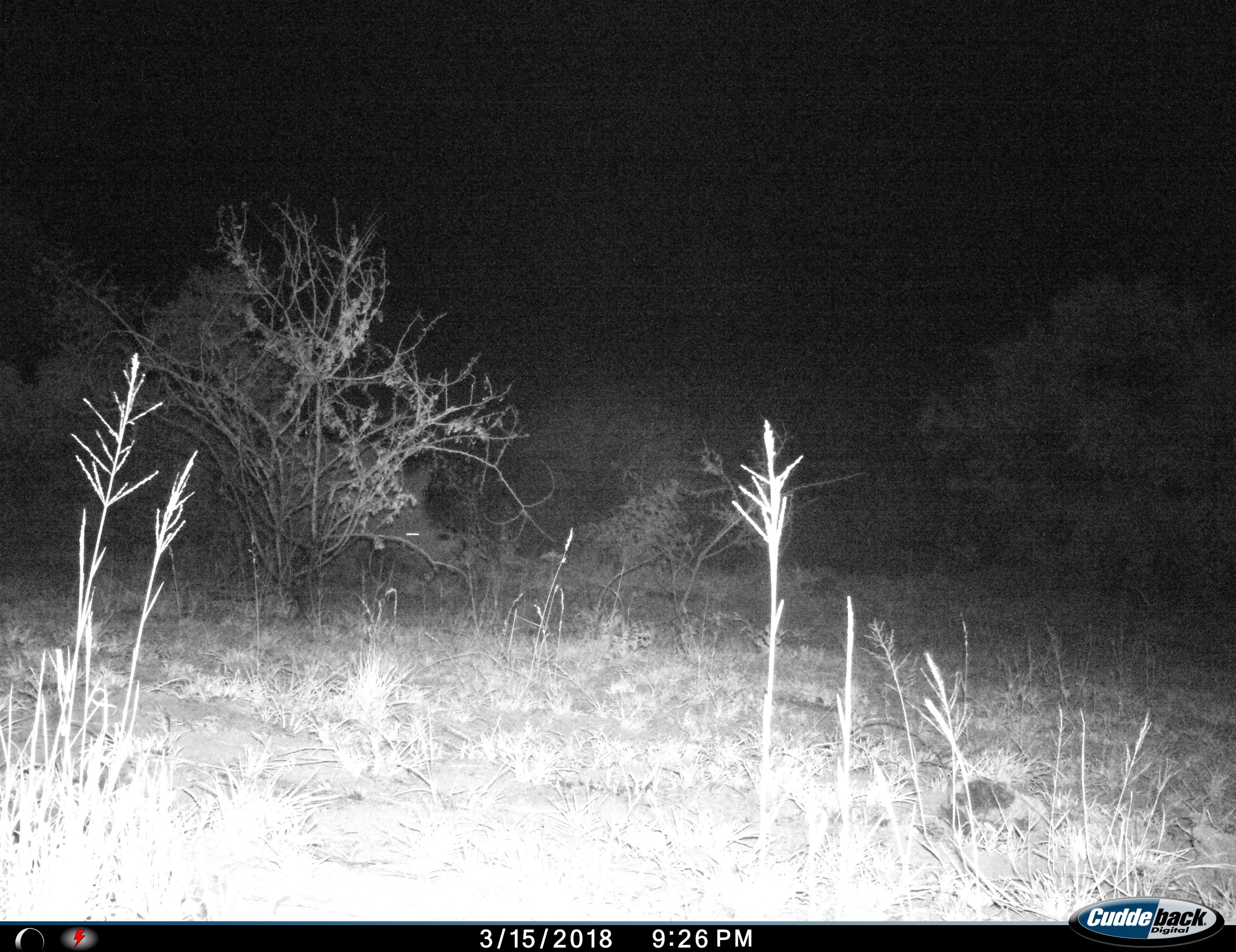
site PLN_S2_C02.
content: unidentified animal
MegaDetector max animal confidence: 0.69